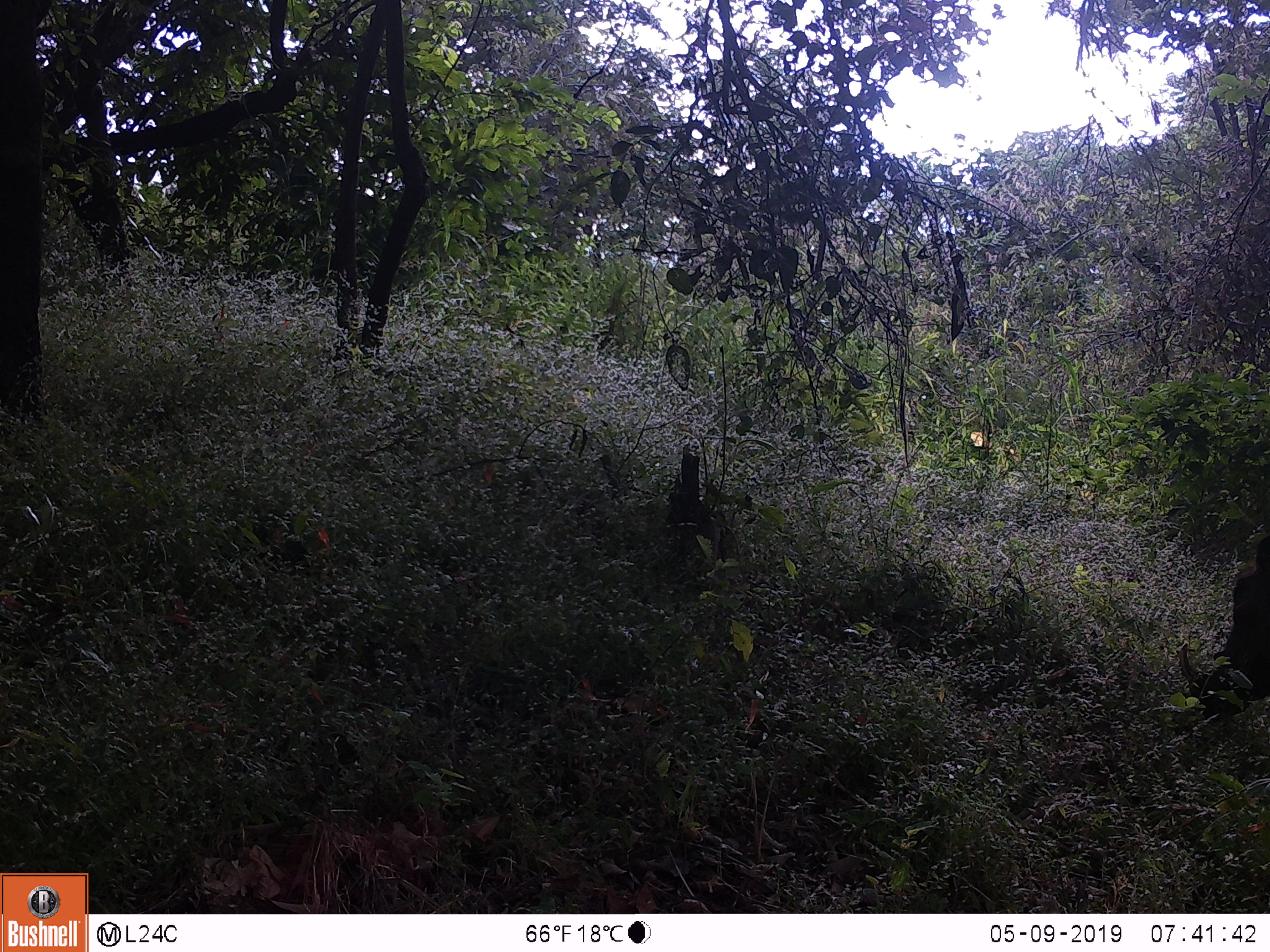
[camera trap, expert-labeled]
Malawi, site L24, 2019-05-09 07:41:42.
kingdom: Animalia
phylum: Chordata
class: Mammalia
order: Artiodactyla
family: Suidae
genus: Phacochoerus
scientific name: Phacochoerus africanus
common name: common warthog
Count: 1.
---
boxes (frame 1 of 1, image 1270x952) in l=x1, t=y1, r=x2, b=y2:
common warthog: l=1167, t=514, r=1268, b=724